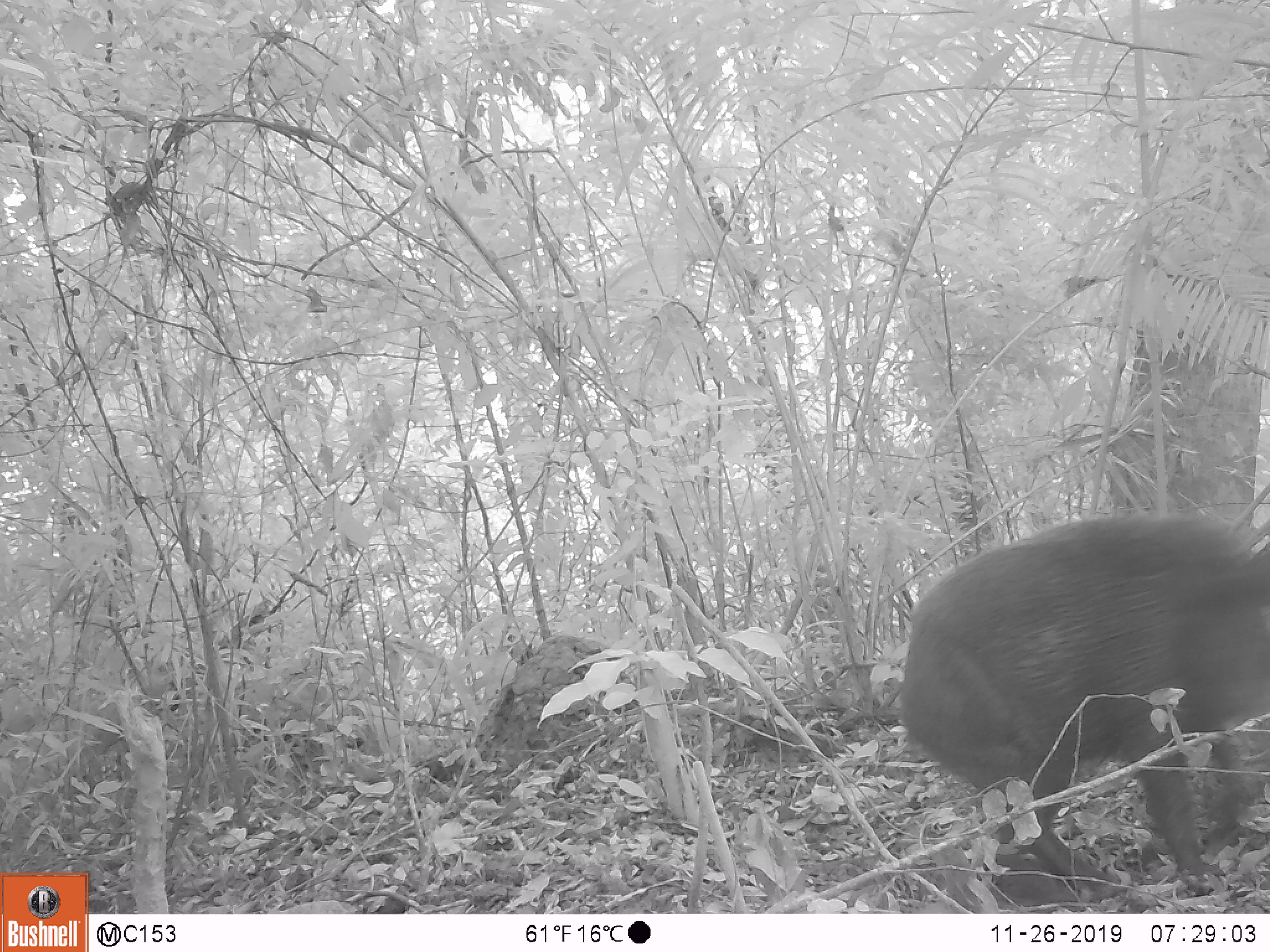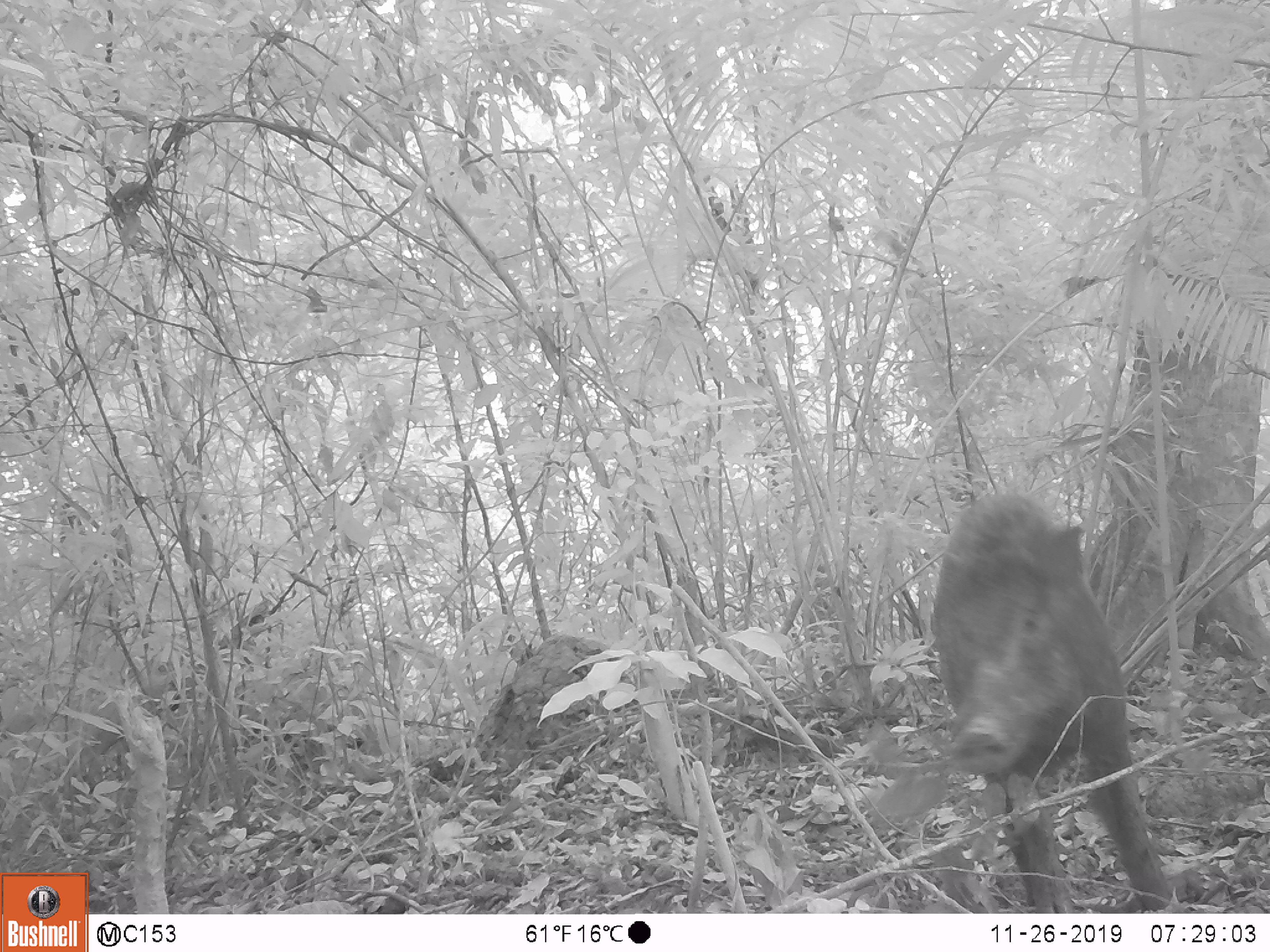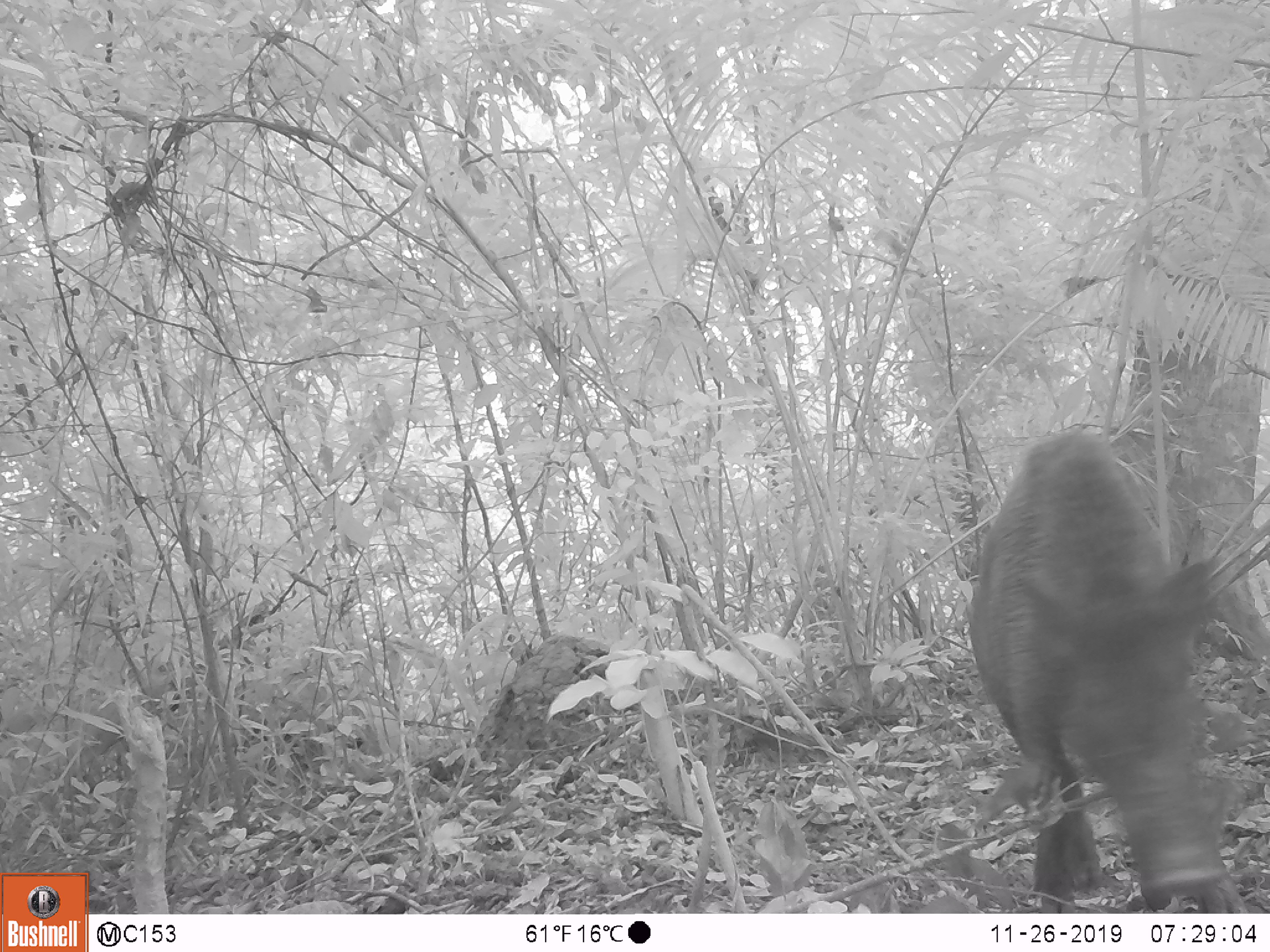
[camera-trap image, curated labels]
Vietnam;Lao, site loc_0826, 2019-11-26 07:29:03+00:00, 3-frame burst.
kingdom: Animalia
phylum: Chordata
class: Mammalia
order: Artiodactyla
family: Suidae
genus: Sus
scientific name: Sus scrofa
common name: eurasian wild pig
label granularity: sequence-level